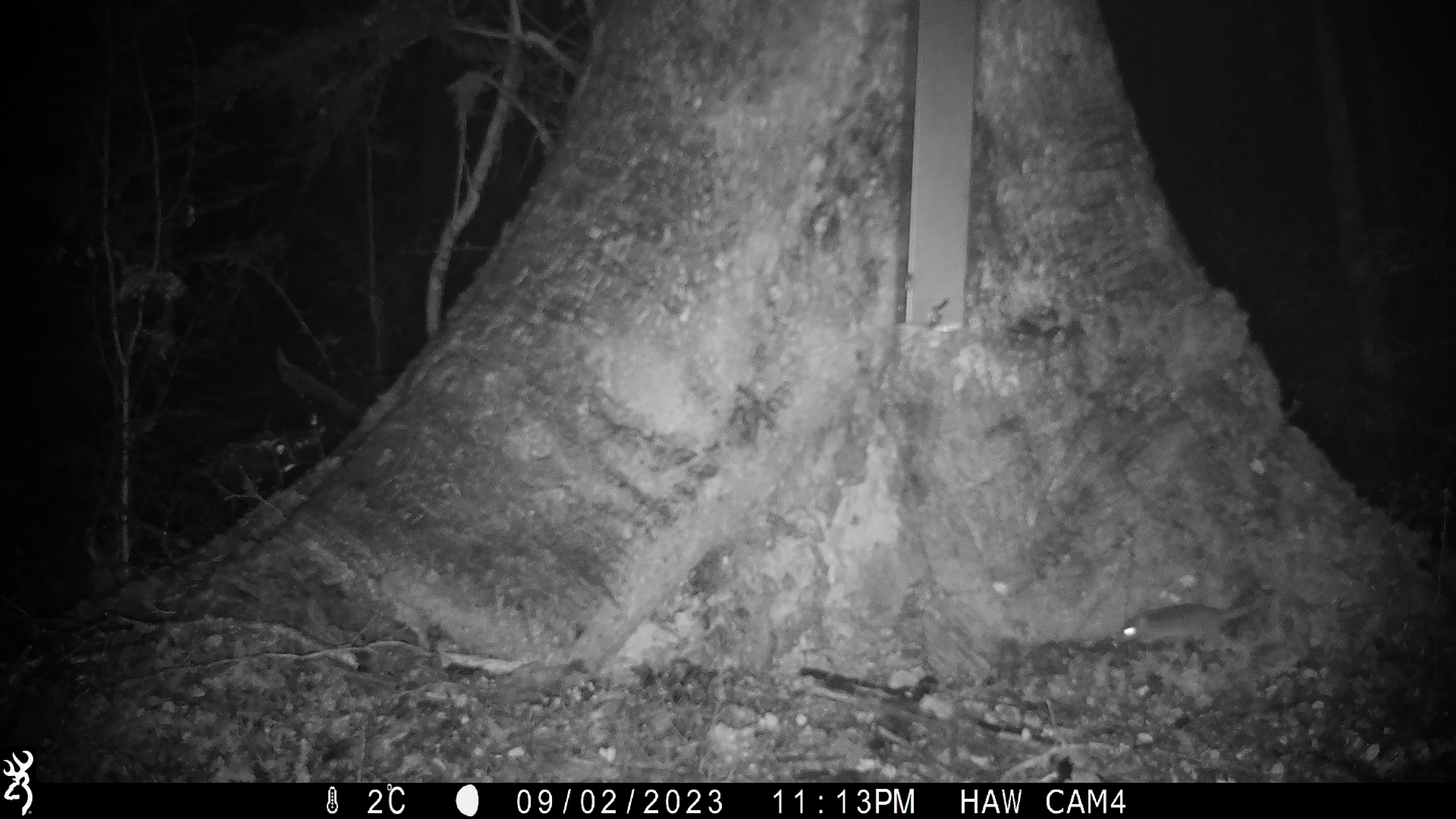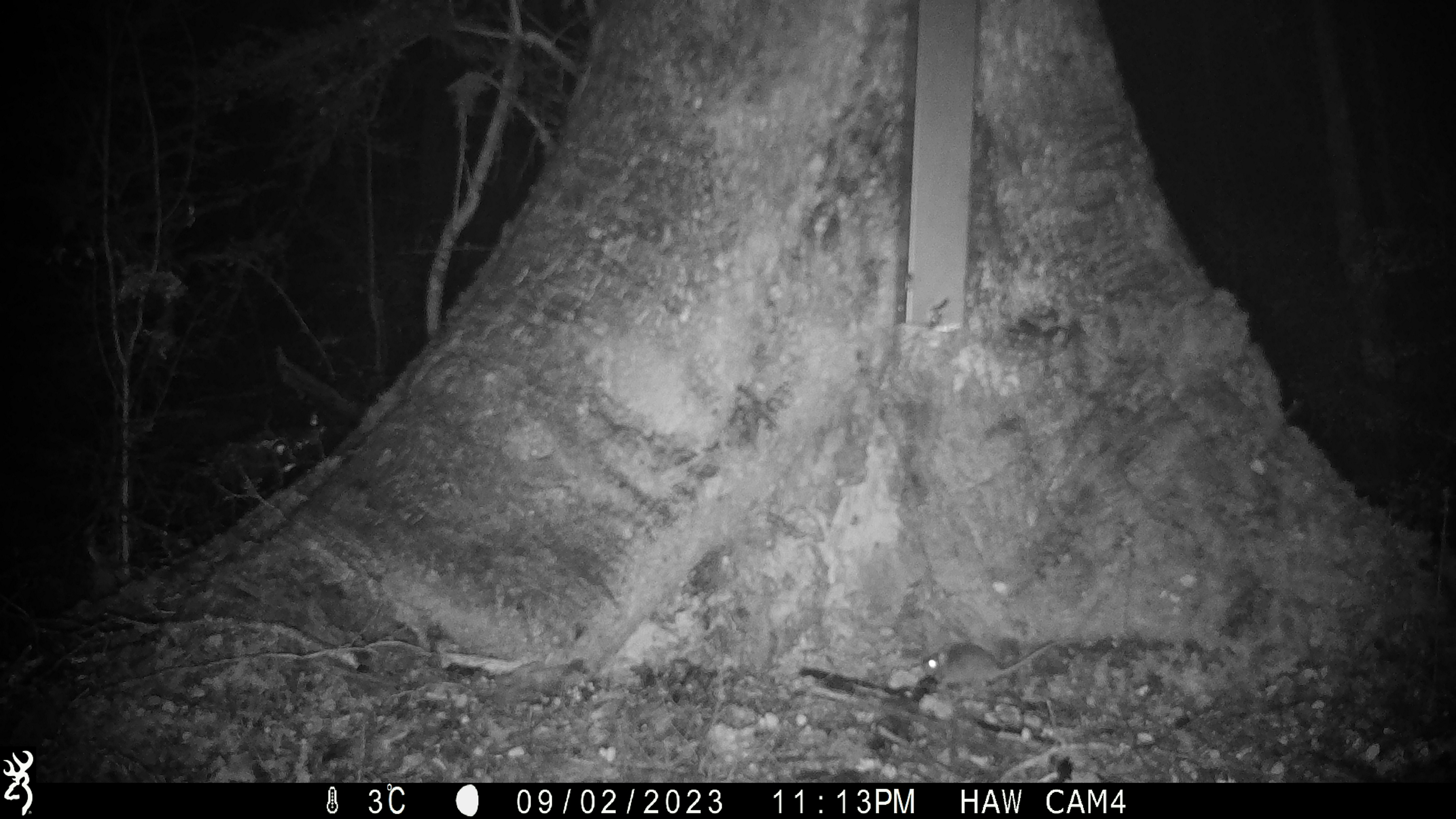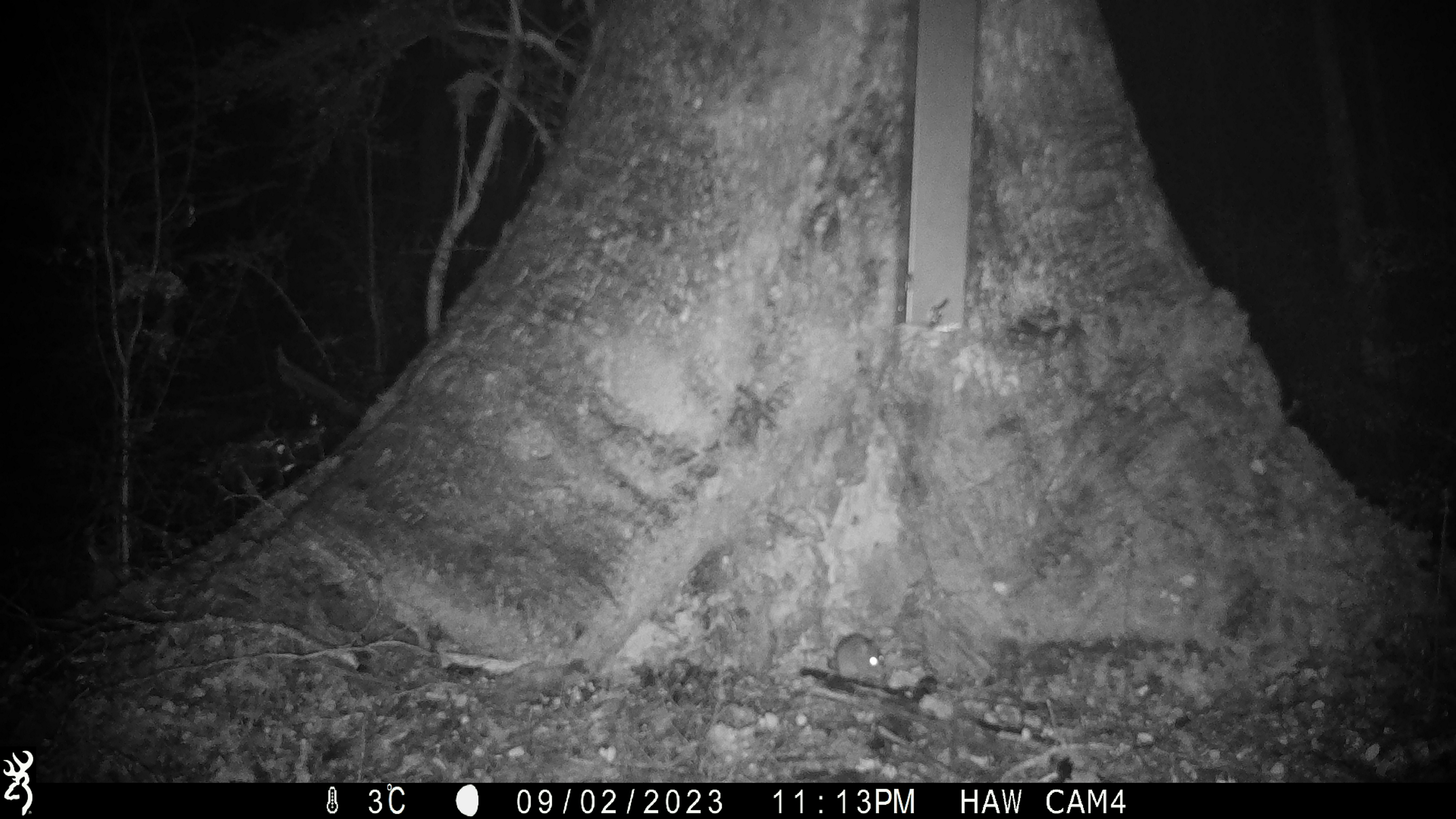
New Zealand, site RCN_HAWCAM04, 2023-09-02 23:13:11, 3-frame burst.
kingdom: Animalia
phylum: Chordata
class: Mammalia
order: Rodentia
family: Muridae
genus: Mus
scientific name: Mus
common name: mouse